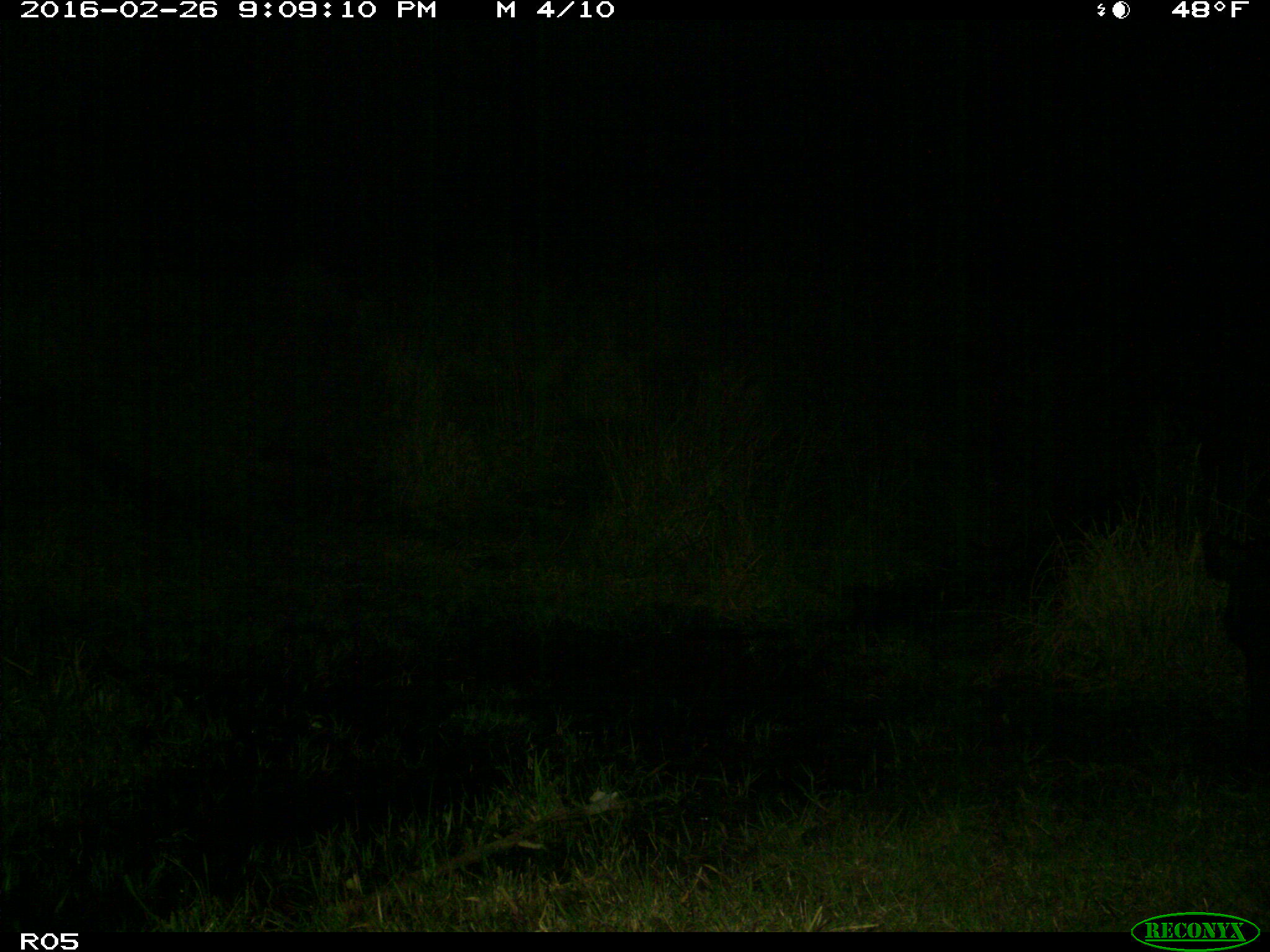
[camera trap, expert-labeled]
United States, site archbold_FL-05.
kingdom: Animalia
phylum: Chordata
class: Mammalia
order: Artiodactyla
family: Suidae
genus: Sus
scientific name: Sus scrofa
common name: wild boar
Sus scrofa (wild boar).